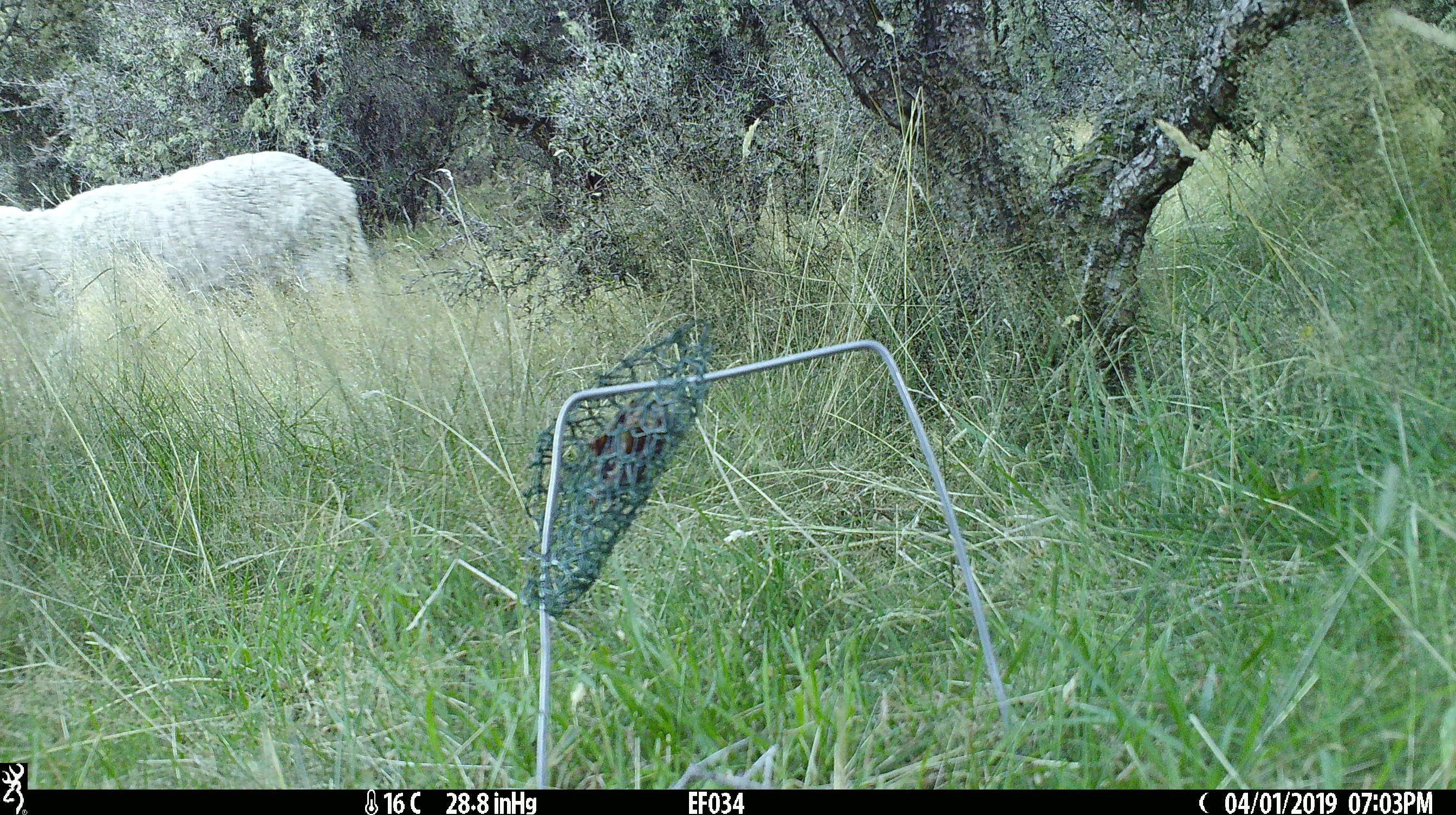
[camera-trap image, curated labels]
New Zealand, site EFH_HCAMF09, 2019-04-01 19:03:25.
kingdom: Animalia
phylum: Chordata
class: Mammalia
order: Artiodactyla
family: Bovidae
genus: Ovis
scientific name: Ovis aries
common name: domestic sheep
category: sheep